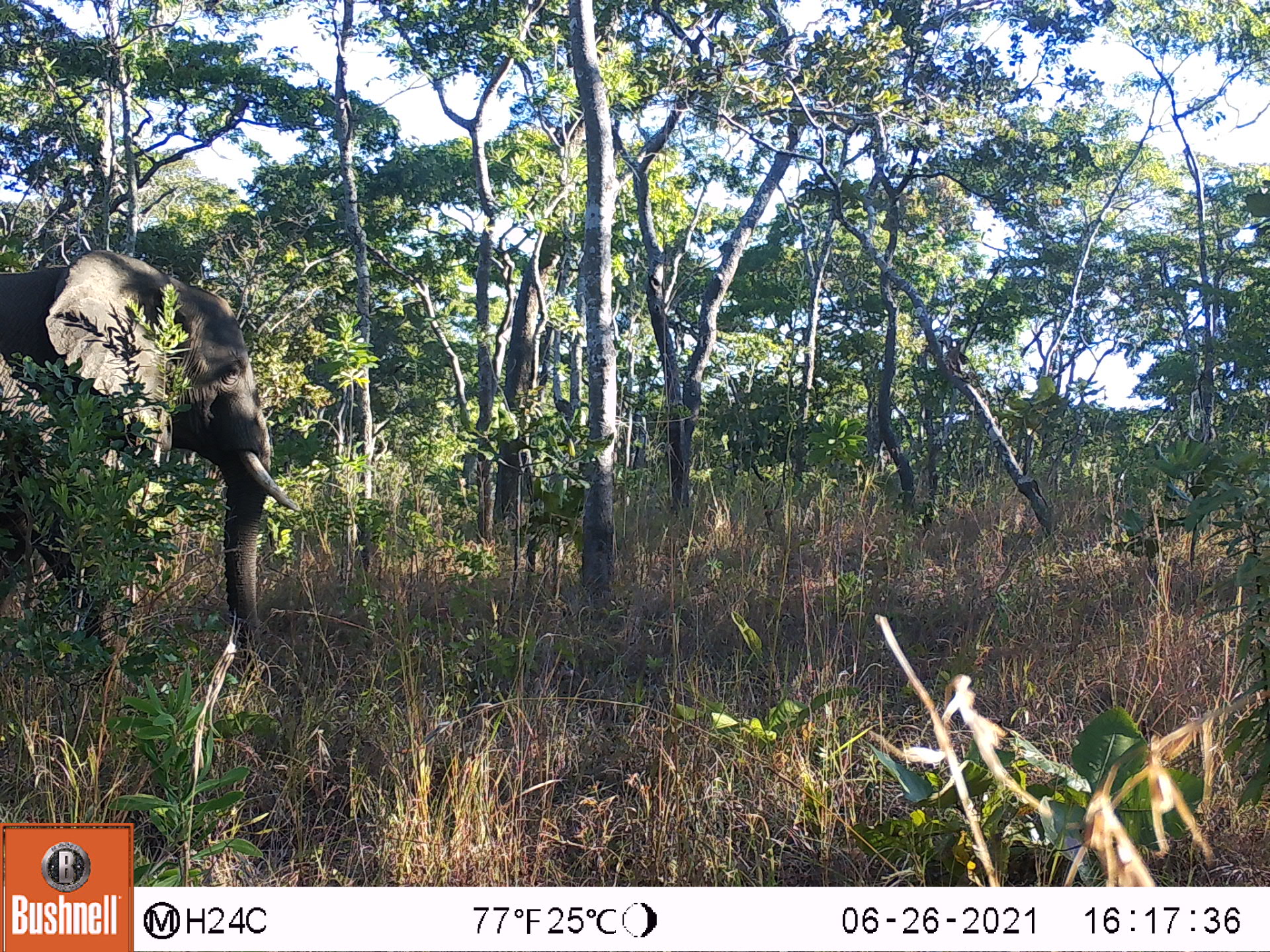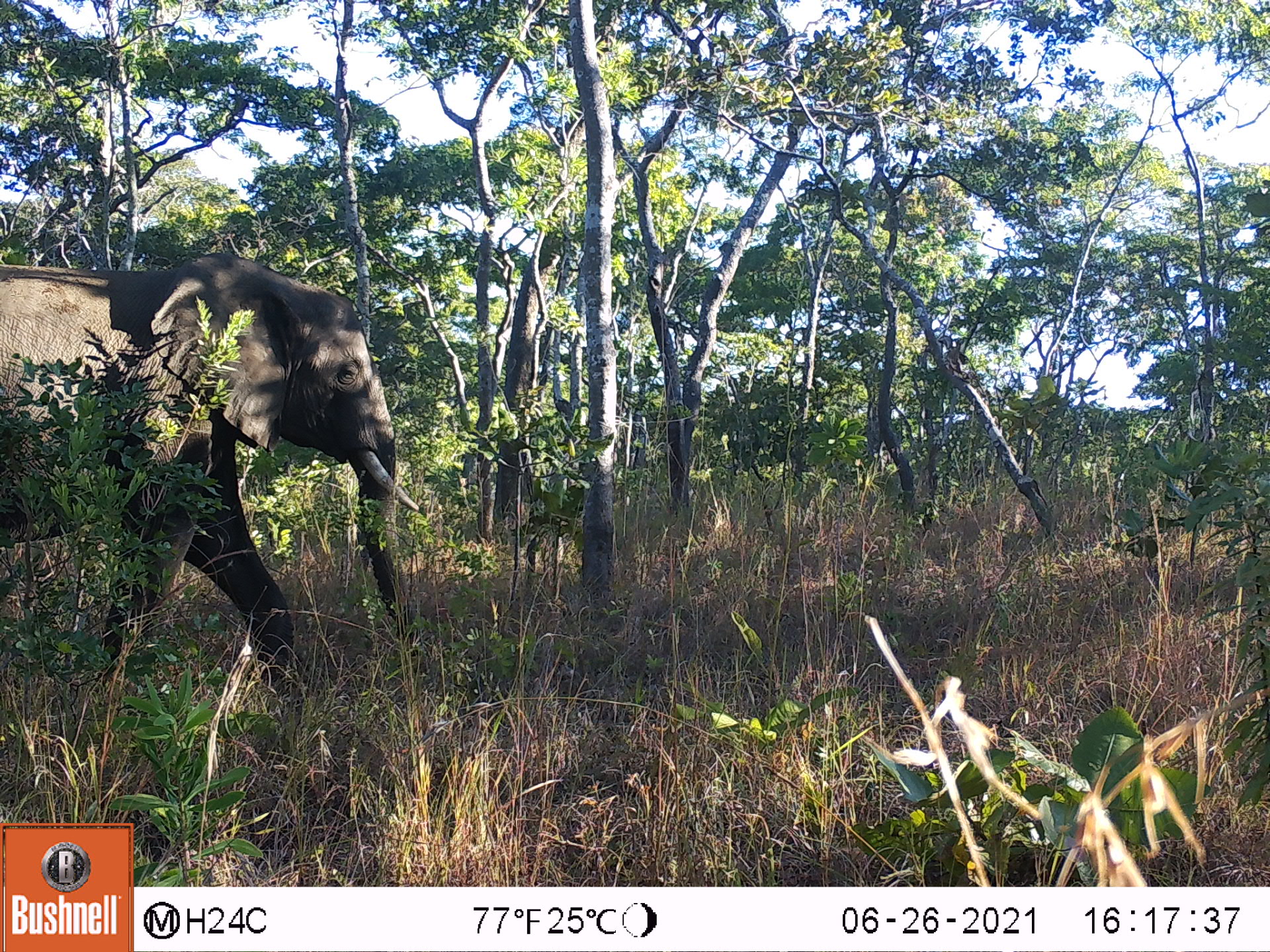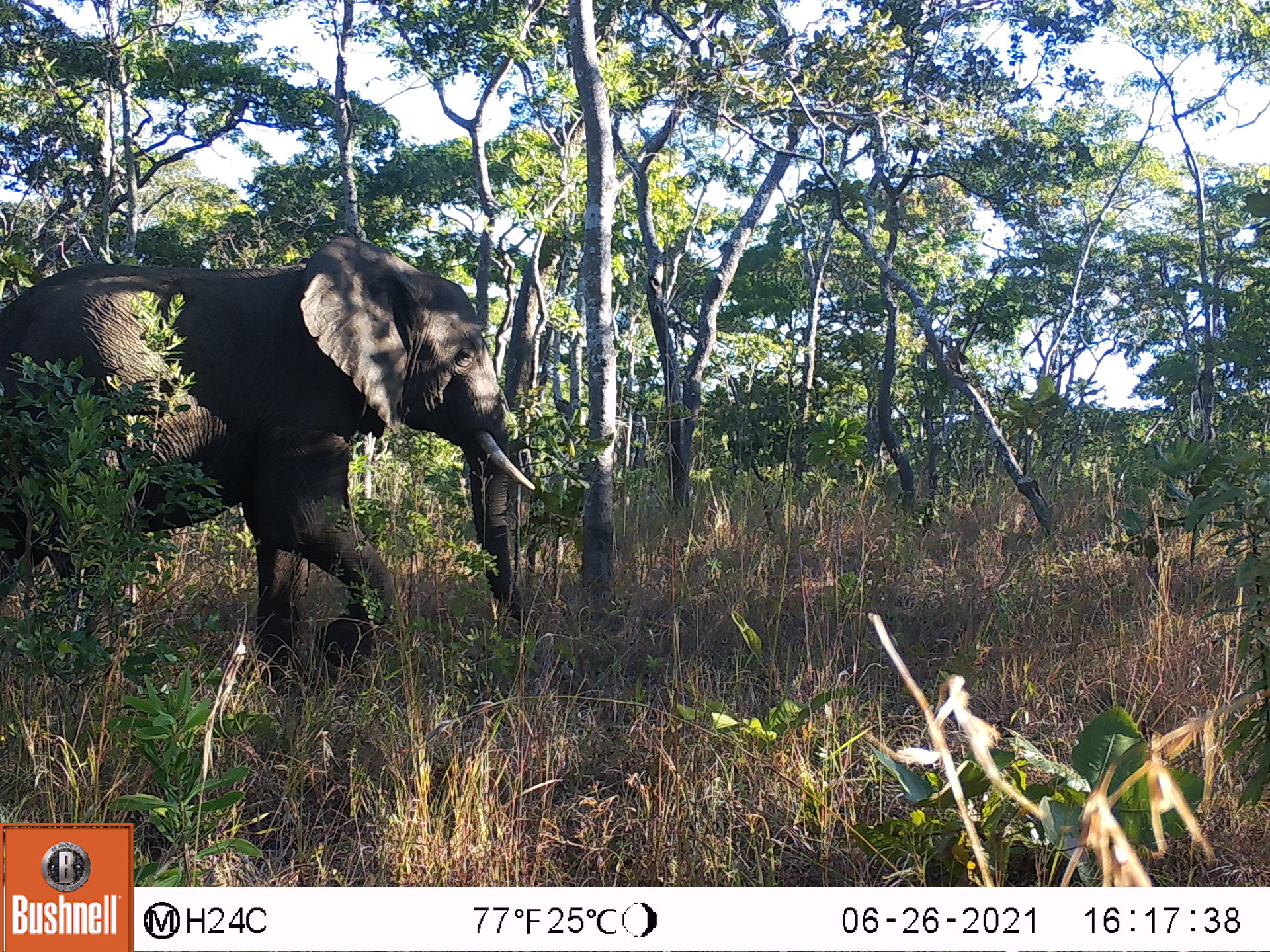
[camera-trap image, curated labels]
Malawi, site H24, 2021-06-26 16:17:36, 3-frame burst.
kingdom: Animalia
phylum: Chordata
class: Mammalia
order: Proboscidea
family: Elephantidae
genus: Loxodonta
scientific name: Loxodonta africana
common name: african savanna elephant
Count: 1.